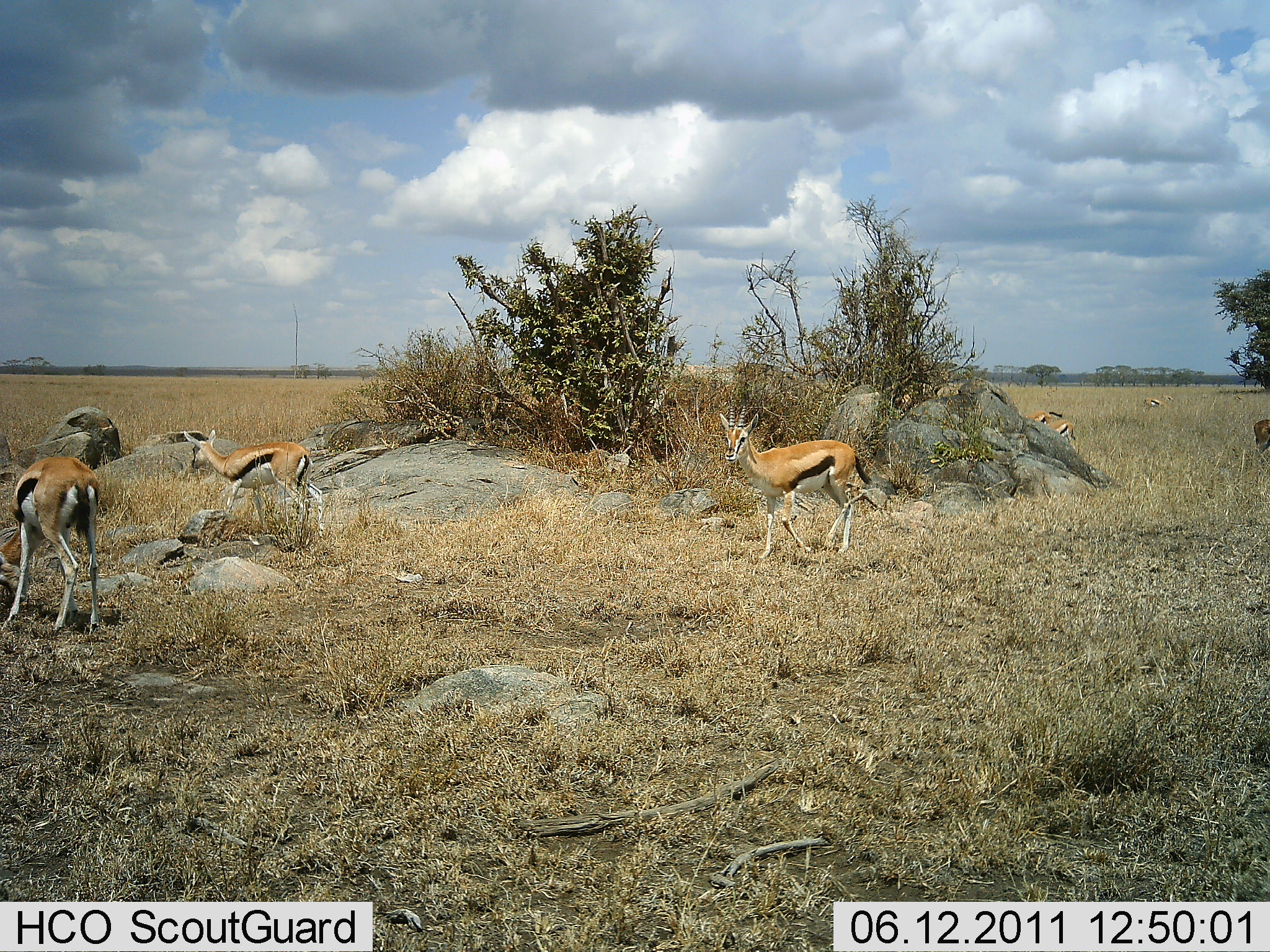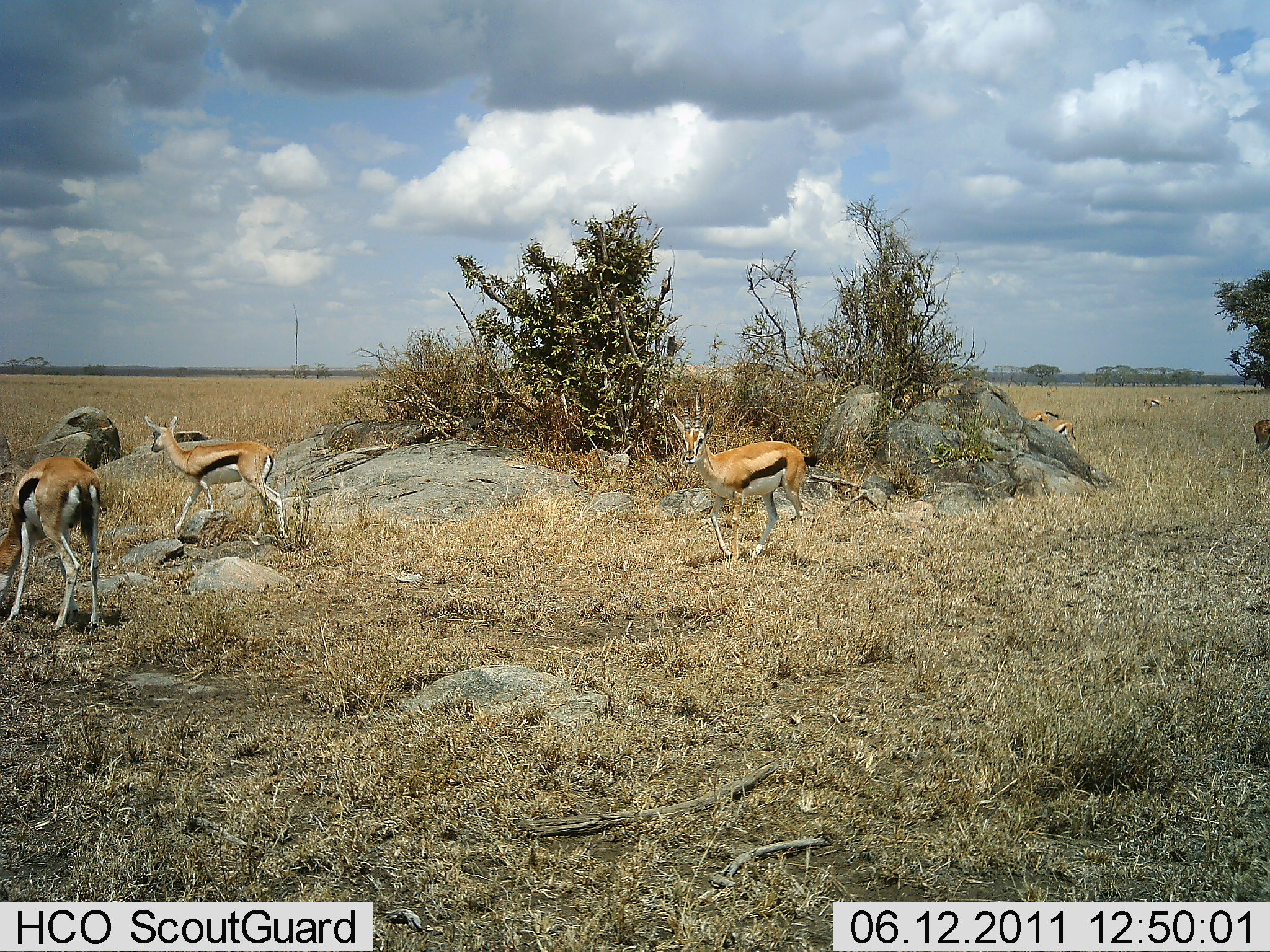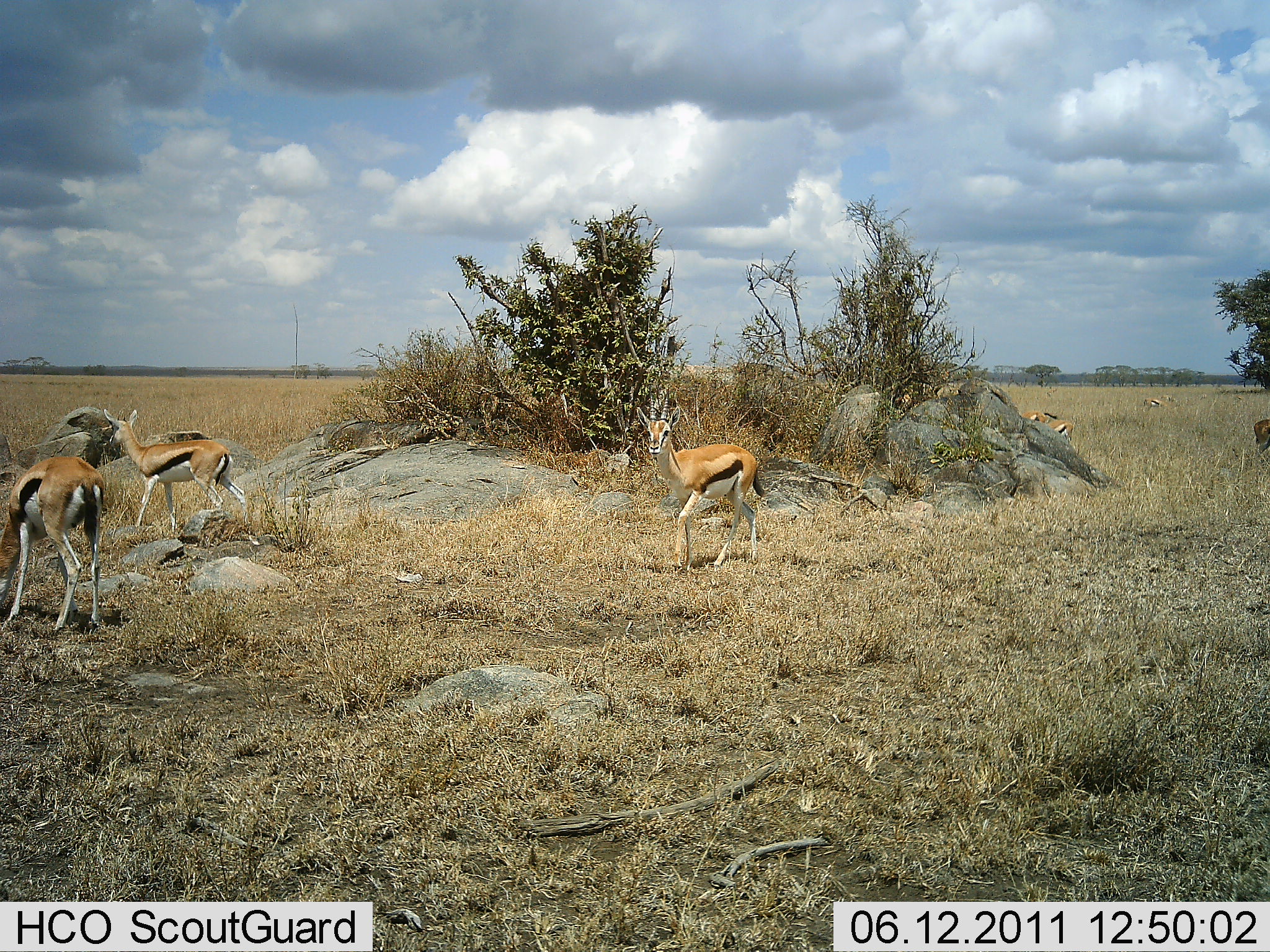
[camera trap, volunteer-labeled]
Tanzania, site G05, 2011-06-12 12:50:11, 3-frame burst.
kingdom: Animalia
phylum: Chordata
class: Mammalia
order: Artiodactyla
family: Bovidae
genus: Eudorcas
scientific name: Eudorcas thomsonii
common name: thomson's gazelle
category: gazellethomsons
Gazellethomsons (thomson's gazelle) (Eudorcas thomsonii), count 5. Behavior (volunteer vote fractions): standing 50%, resting 0%, moving 80%, interacting 0%. Young present (vote fraction): 0%. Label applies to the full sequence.